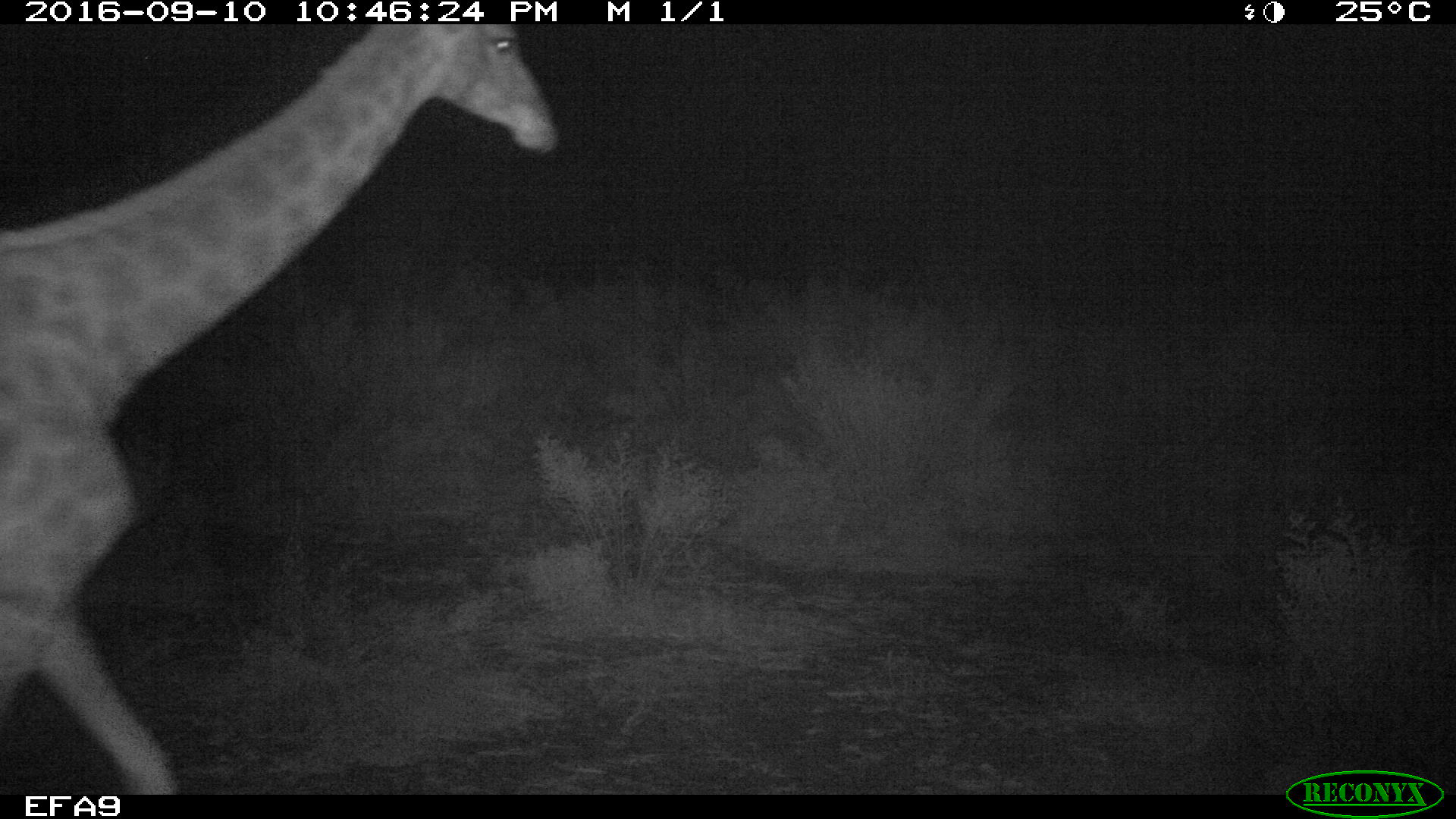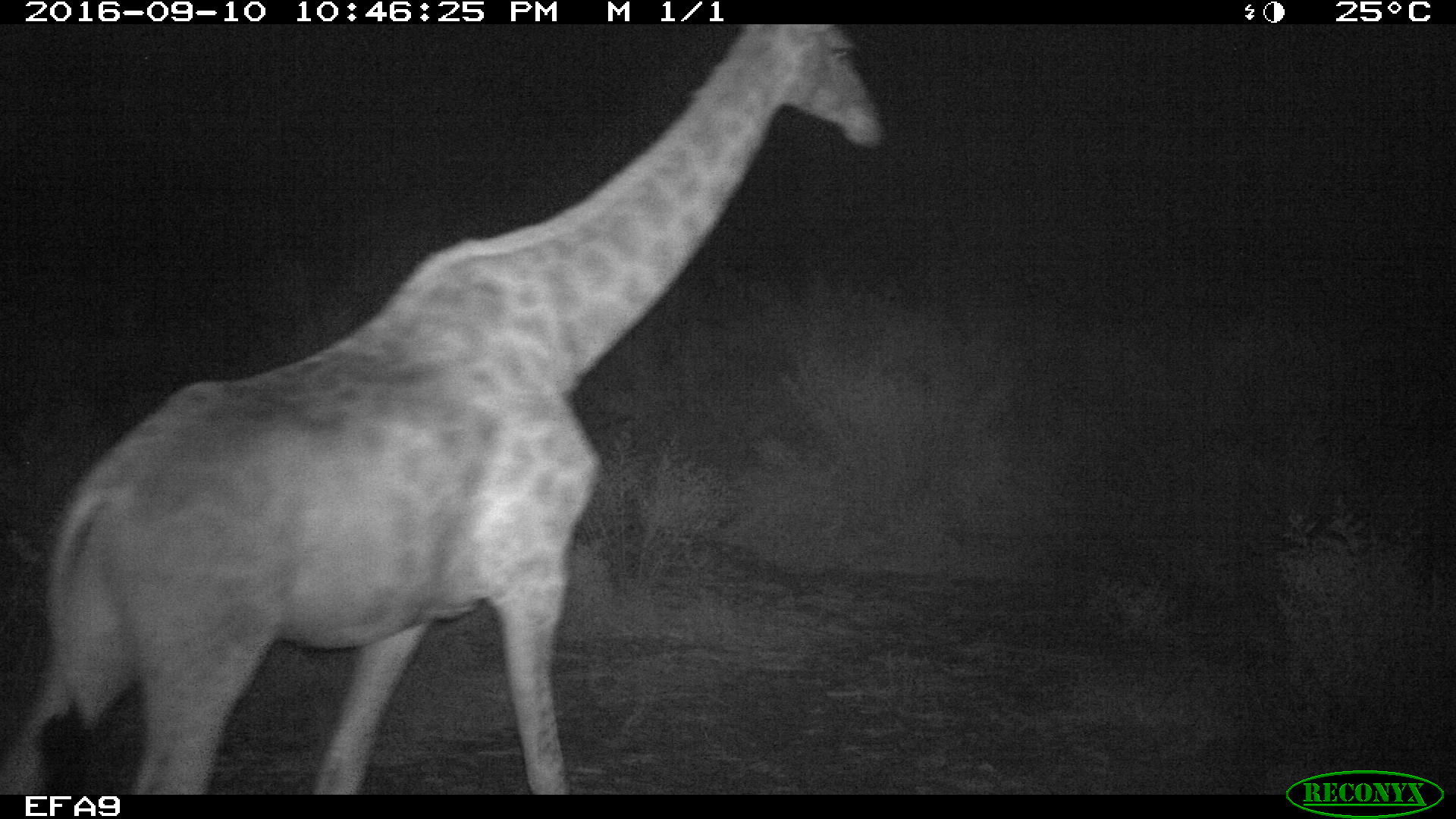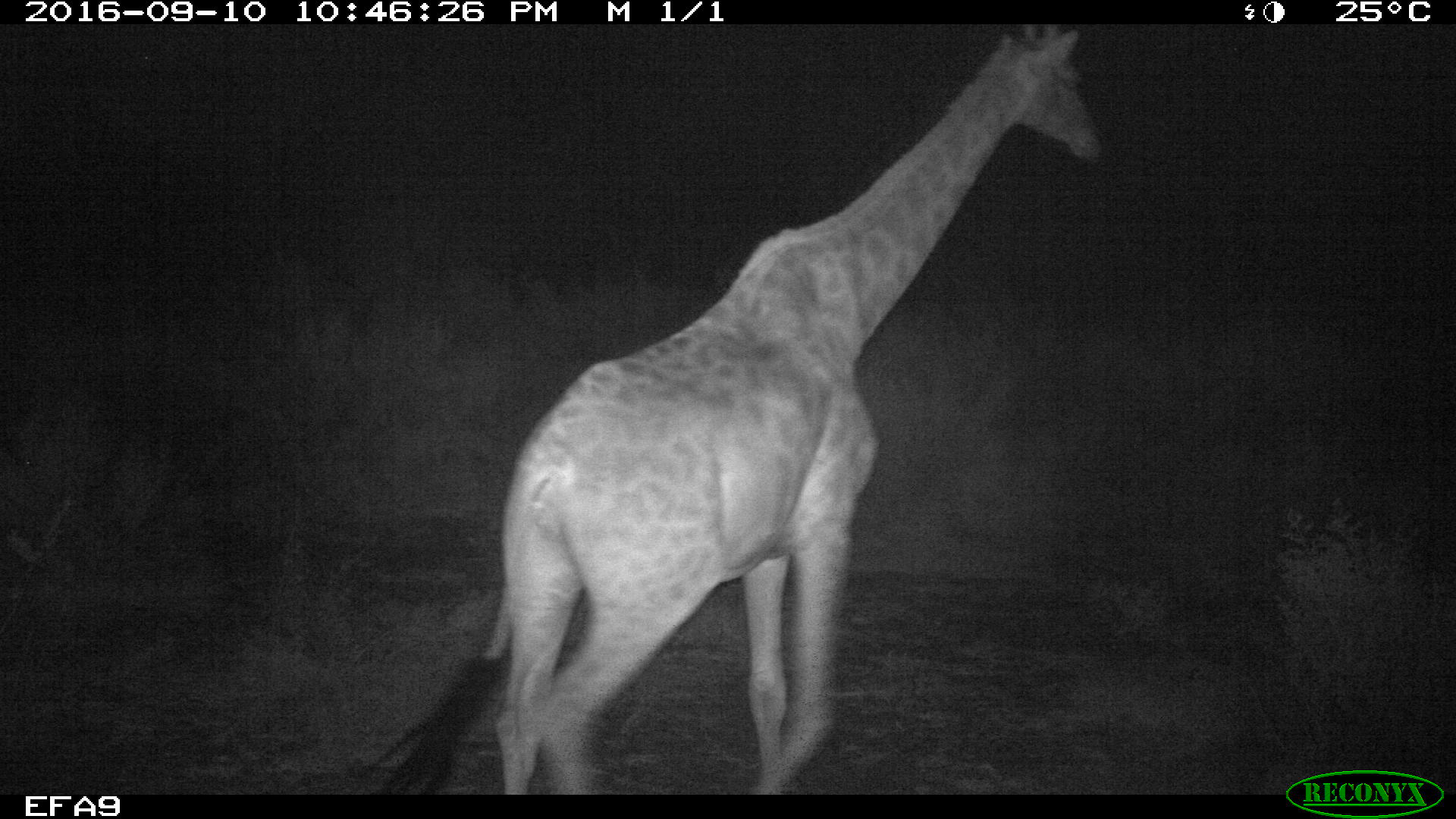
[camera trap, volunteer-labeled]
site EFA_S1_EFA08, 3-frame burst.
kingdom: Animalia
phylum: Chordata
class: Mammalia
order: Artiodactyla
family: Giraffidae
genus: Giraffa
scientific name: Giraffa camelopardalis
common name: giraffe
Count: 1.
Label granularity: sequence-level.